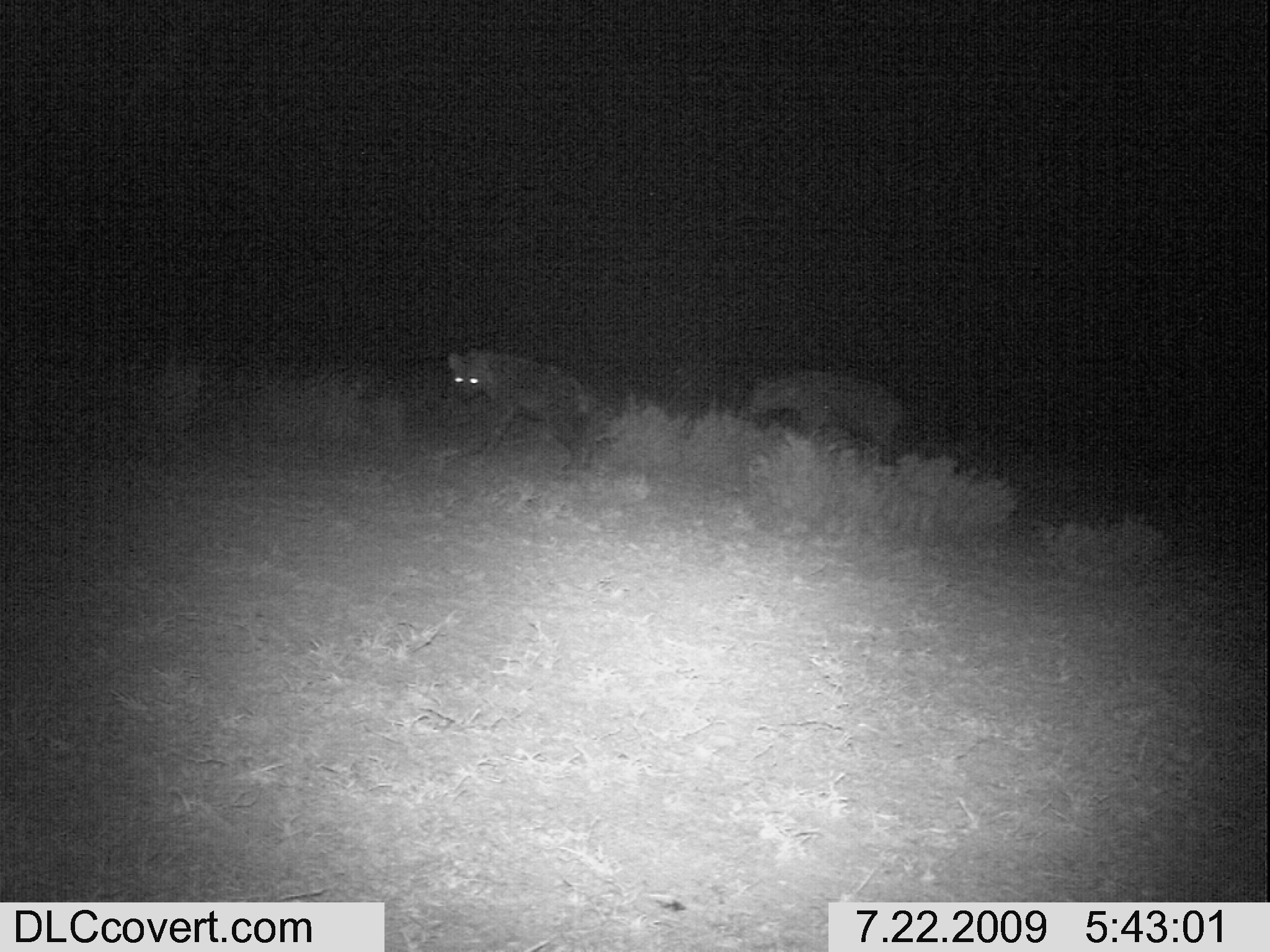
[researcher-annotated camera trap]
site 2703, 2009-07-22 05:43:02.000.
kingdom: Animalia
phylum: Chordata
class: Mammalia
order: Carnivora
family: Hyaenidae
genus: Crocuta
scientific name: Crocuta crocuta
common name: spotted hyena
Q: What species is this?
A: Crocuta crocuta (spotted hyena).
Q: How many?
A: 2.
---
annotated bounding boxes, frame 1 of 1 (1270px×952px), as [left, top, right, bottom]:
crocuta crocuta: [446, 347, 592, 472]; [749, 369, 903, 467]